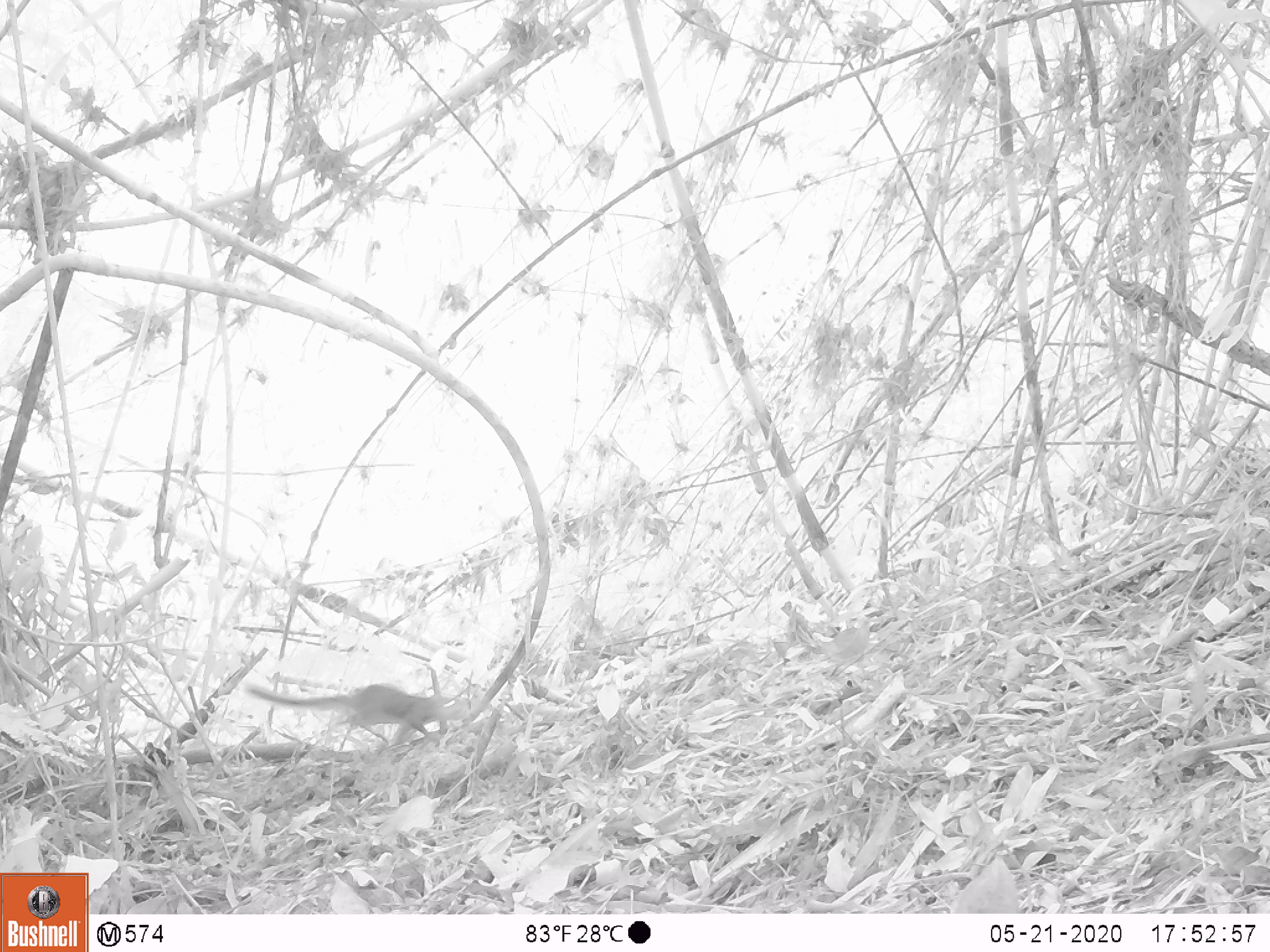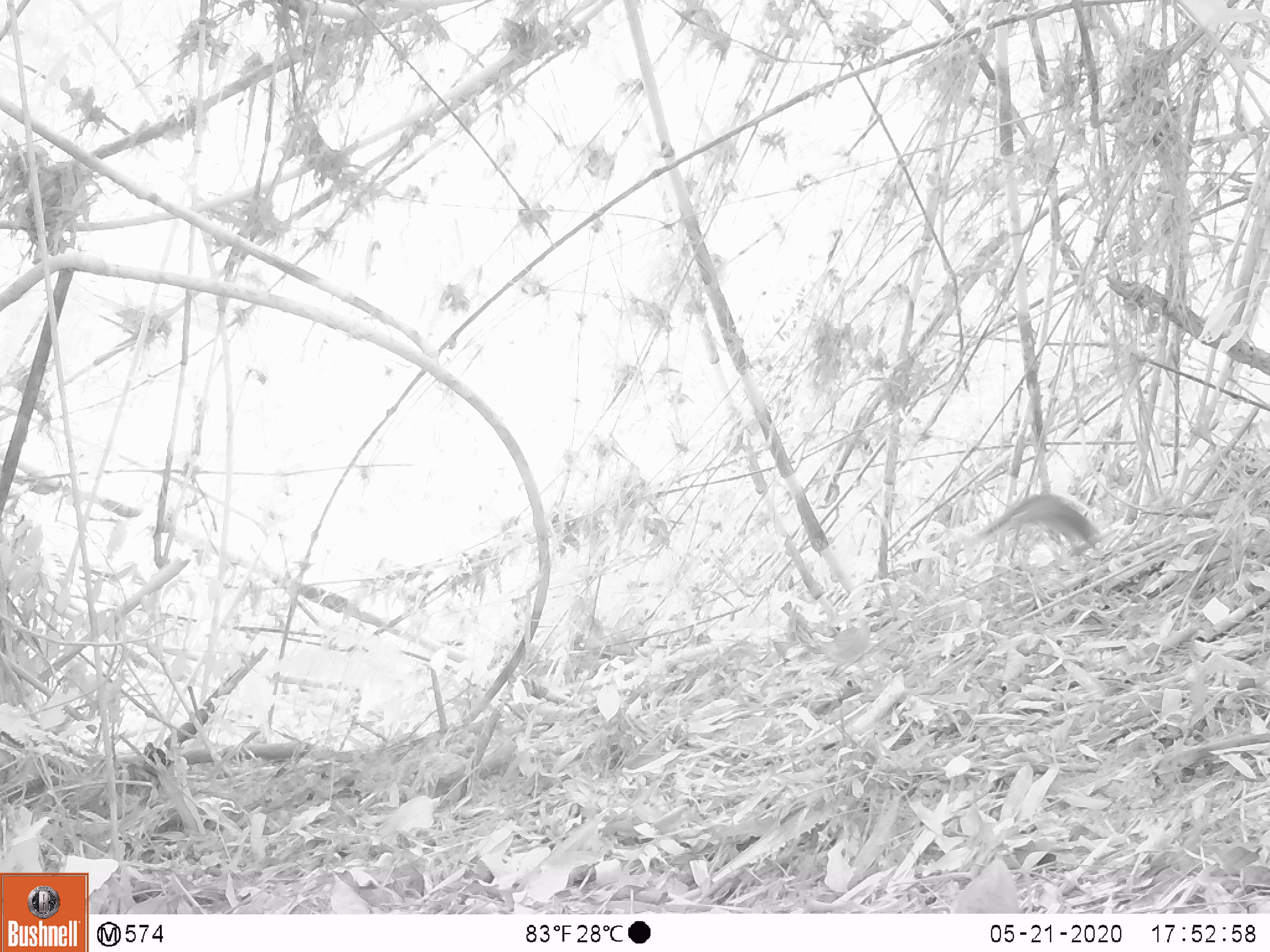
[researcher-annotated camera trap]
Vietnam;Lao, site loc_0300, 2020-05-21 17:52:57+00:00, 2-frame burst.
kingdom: Animalia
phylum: Chordata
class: Mammalia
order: Rodentia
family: Sciuridae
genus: Sciurus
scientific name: Sciurus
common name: squirrel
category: unidentified squirrel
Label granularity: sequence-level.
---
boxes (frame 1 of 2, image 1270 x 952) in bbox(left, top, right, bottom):
unidentified squirrel: bbox(247, 683, 467, 744)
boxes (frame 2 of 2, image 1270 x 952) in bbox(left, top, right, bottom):
unidentified squirrel: bbox(978, 492, 1101, 553)